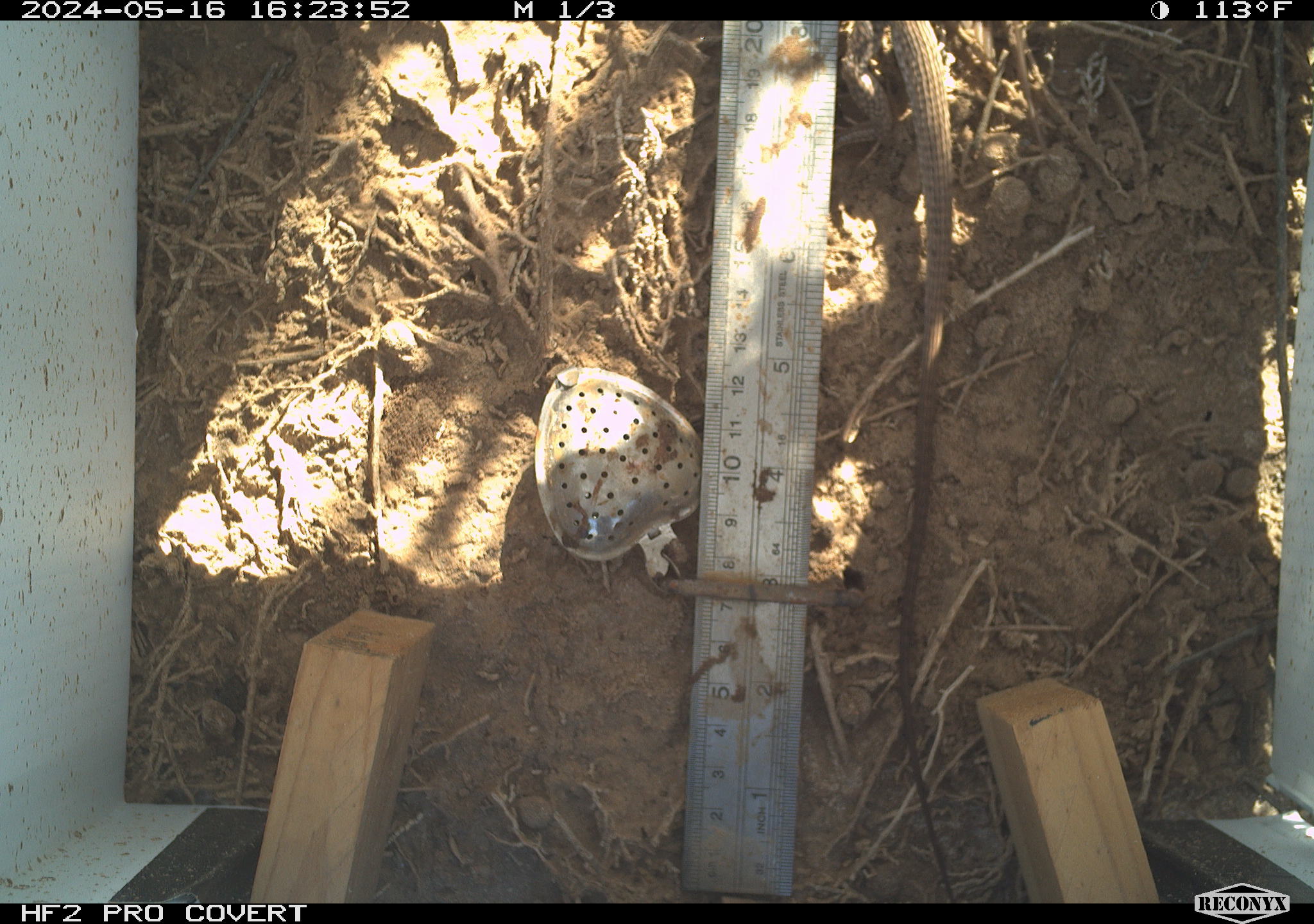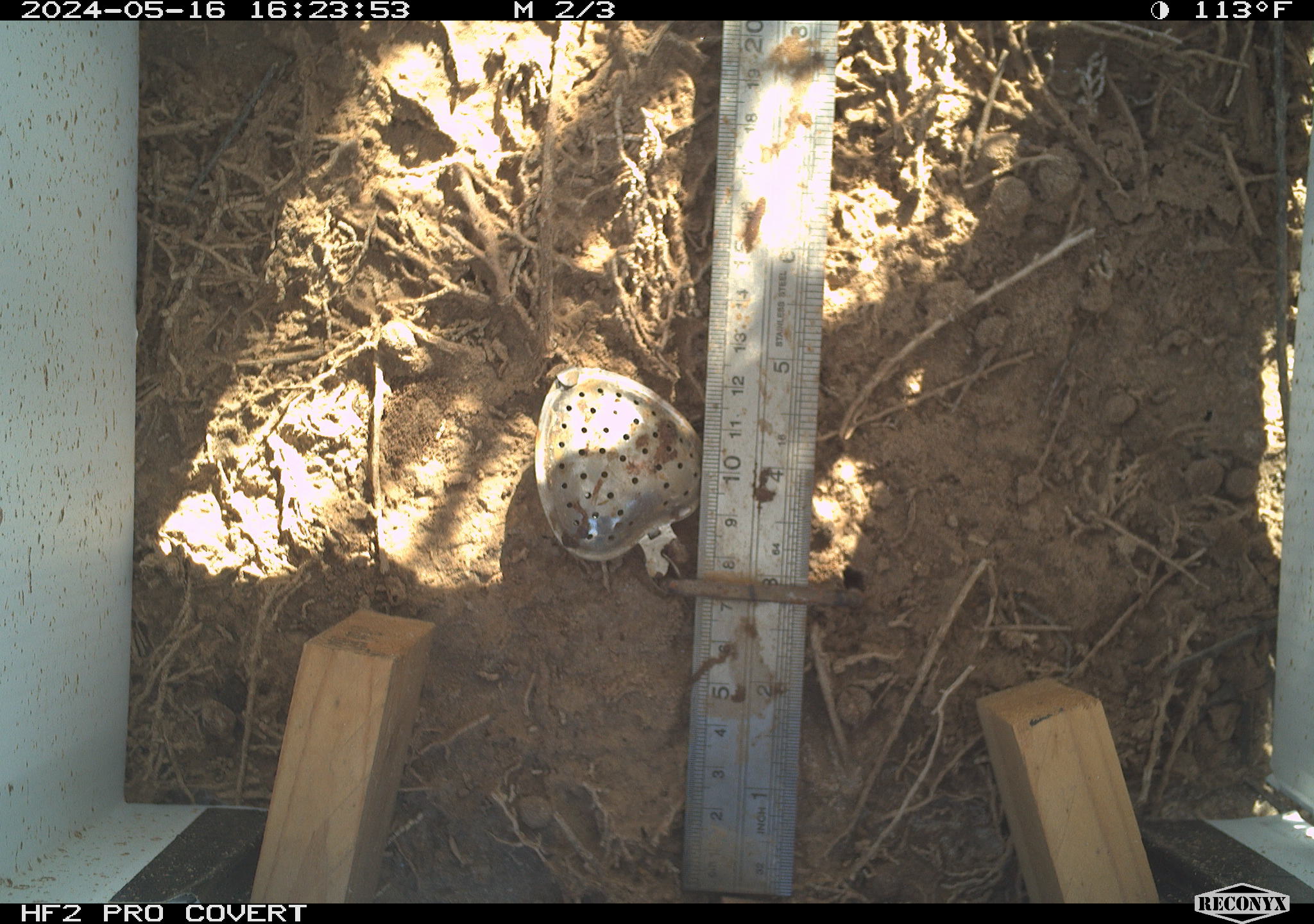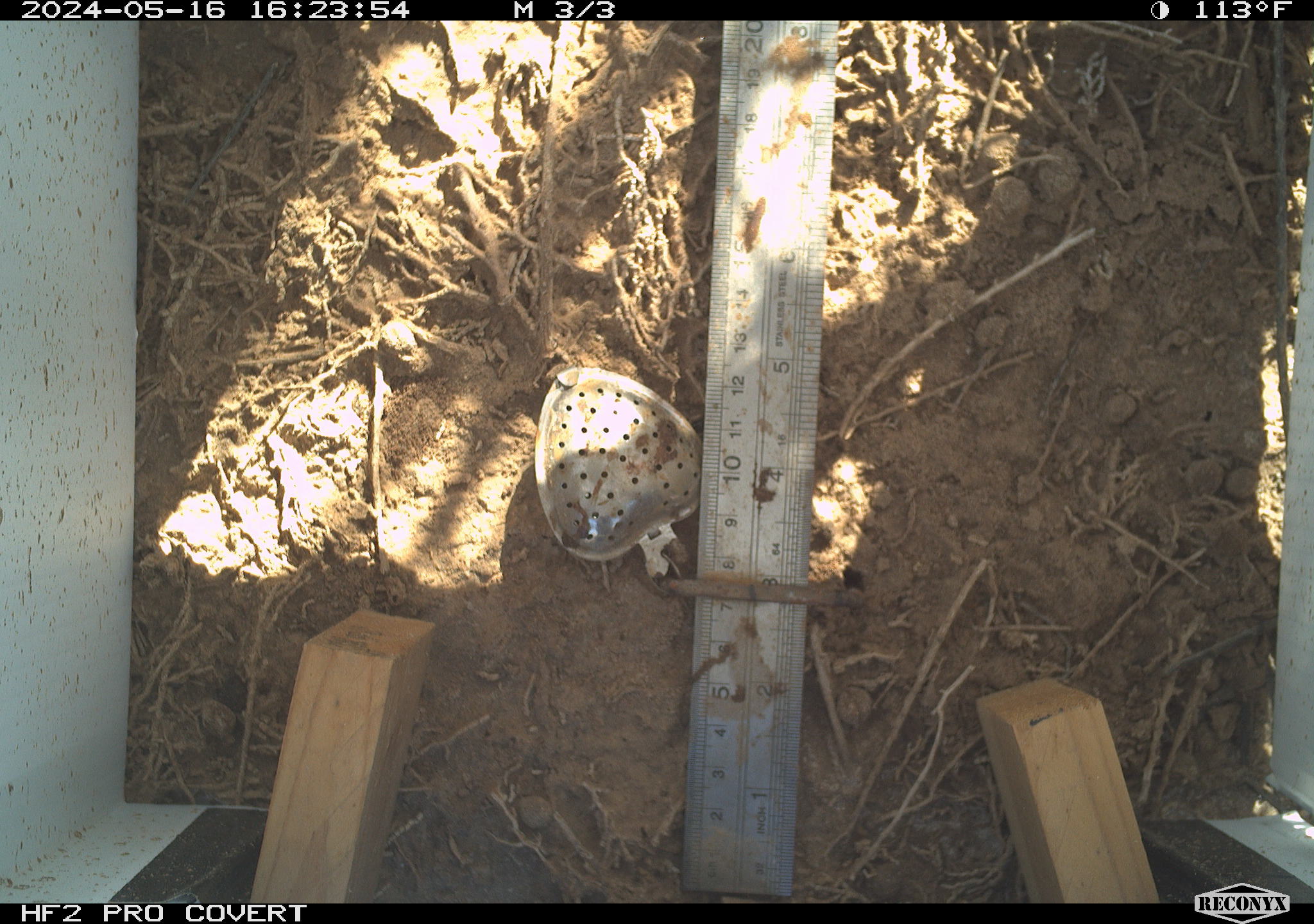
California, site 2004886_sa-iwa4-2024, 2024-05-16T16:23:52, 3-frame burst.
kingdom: Animalia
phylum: Chordata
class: Reptilia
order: Squamata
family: Teiidae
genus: Aspidoscelis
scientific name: Aspidoscelis tigris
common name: western whiptail